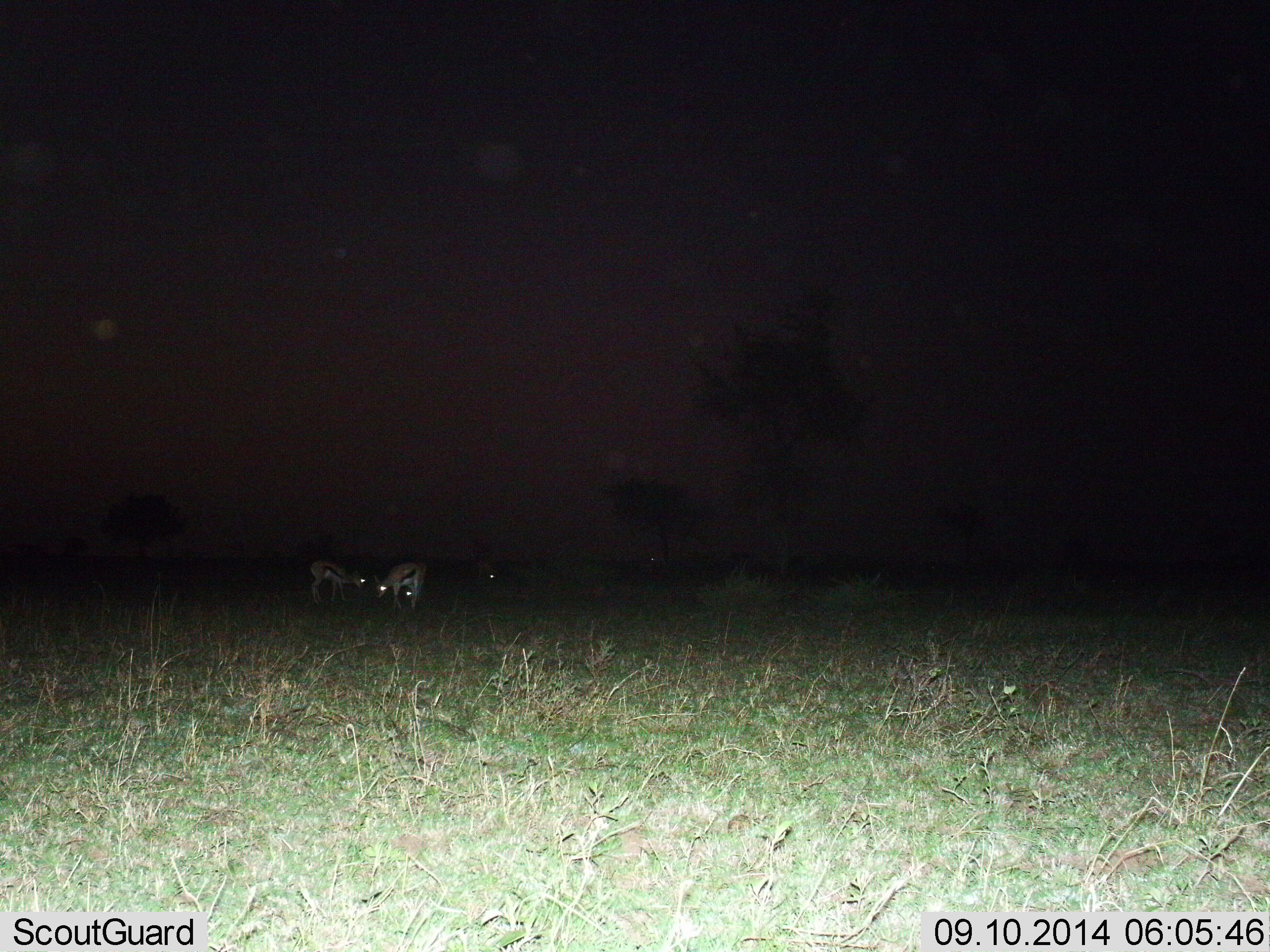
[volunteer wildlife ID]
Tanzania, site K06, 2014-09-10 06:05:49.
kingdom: Animalia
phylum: Chordata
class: Mammalia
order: Artiodactyla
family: Bovidae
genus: Eudorcas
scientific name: Eudorcas thomsonii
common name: thomson's gazelle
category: gazellethomsons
Gazellethomsons (thomson's gazelle) (Eudorcas thomsonii), count 3. Behavior (volunteer vote fractions): standing 20%, resting 0%, moving 0%, interacting 10%. Young present (vote fraction): 0%. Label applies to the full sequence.